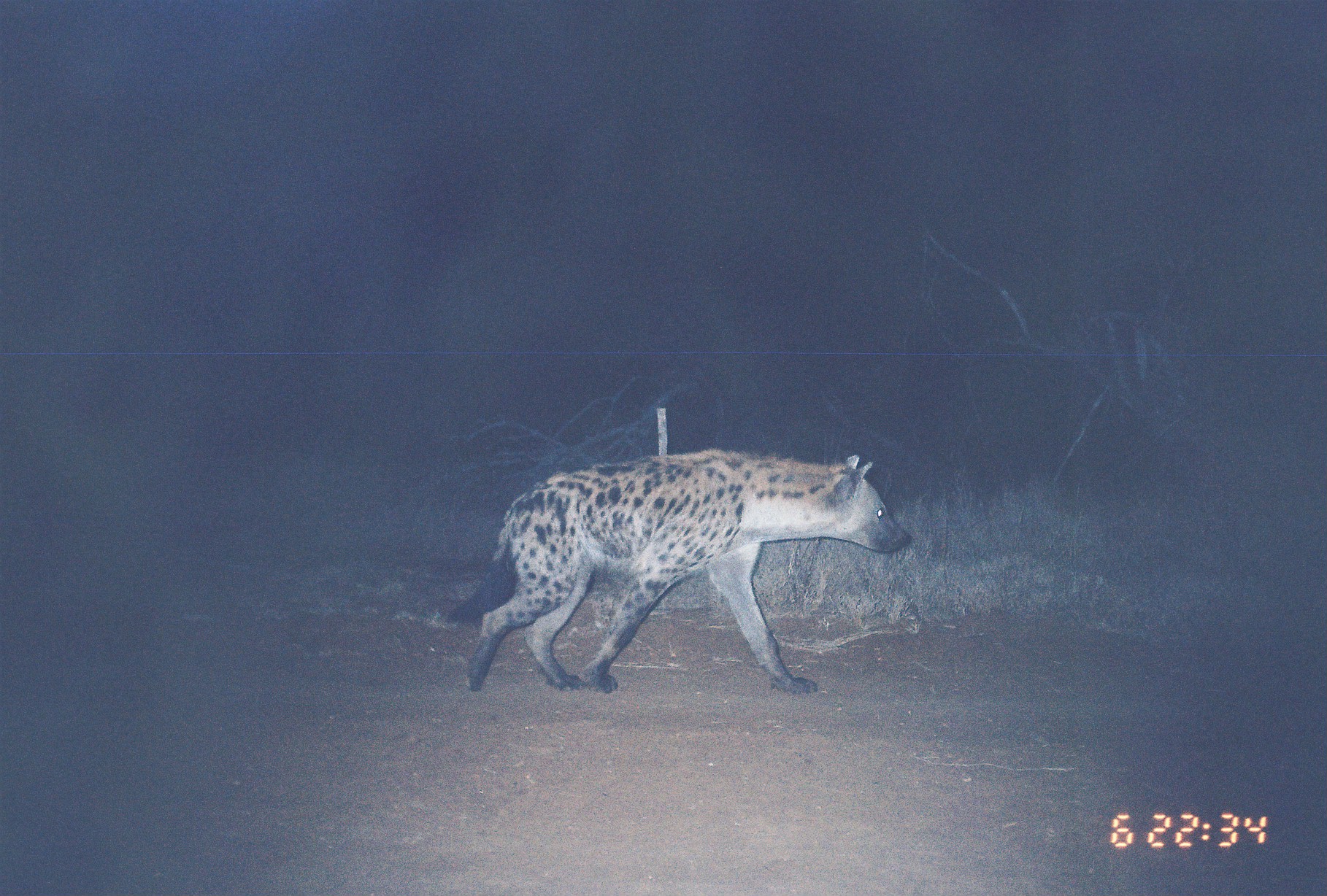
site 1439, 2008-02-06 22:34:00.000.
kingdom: Animalia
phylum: Chordata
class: Mammalia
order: Carnivora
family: Hyaenidae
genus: Crocuta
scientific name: Crocuta crocuta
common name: spotted hyena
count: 1